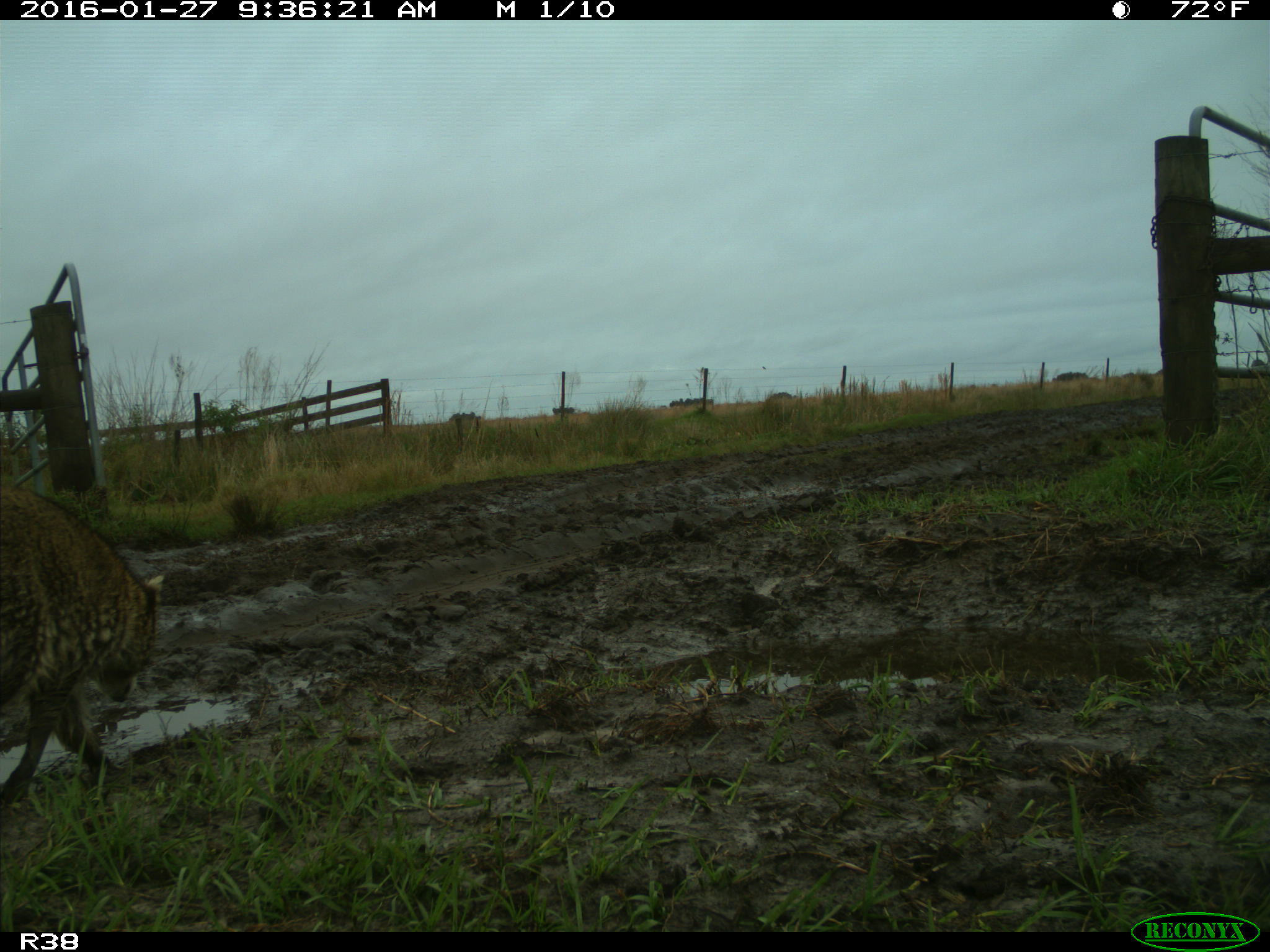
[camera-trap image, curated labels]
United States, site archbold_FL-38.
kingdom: Animalia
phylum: Chordata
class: Mammalia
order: Carnivora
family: Procyonidae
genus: Procyon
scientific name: Procyon lotor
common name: common raccoon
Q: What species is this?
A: Procyon lotor (common raccoon).